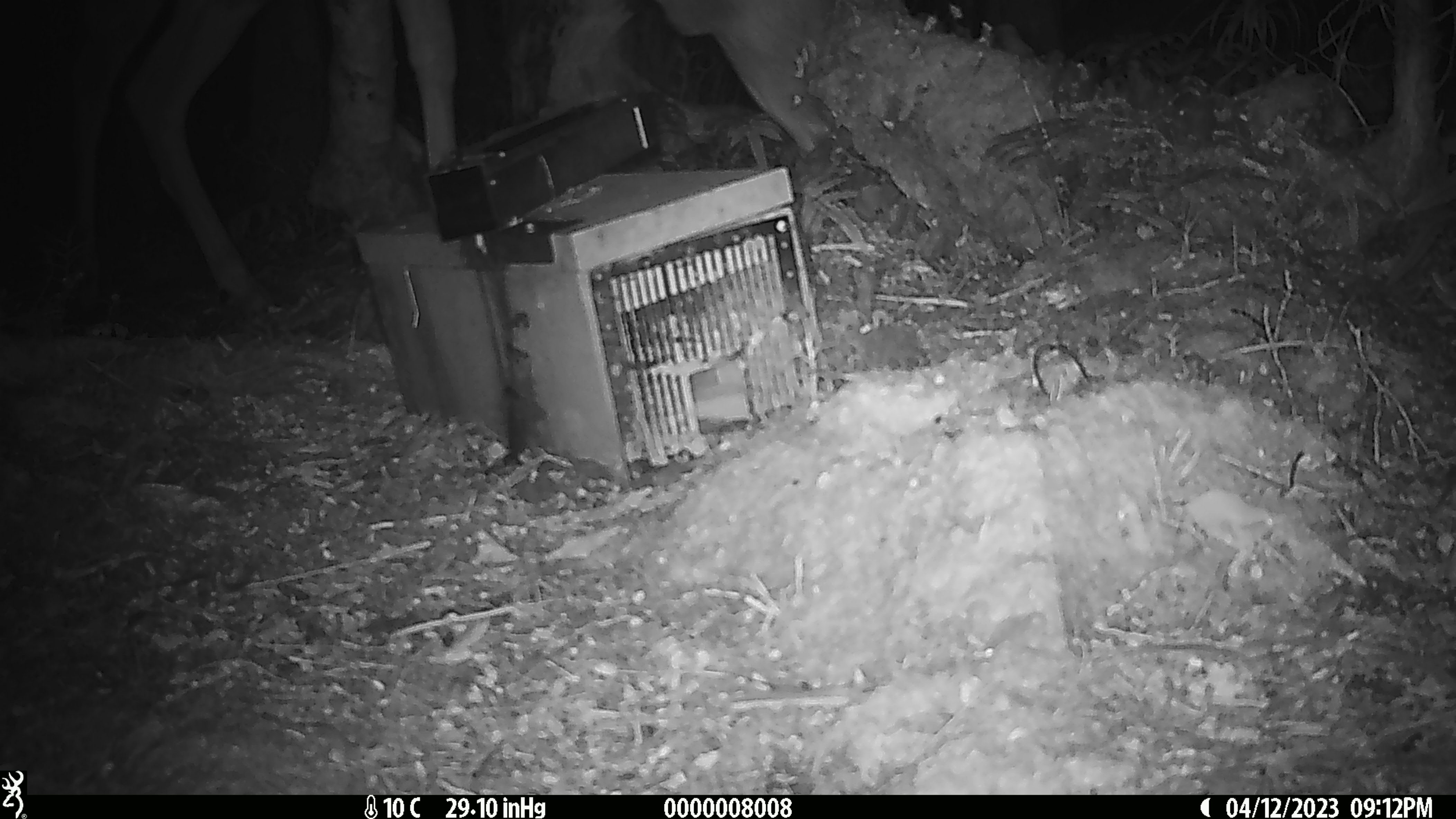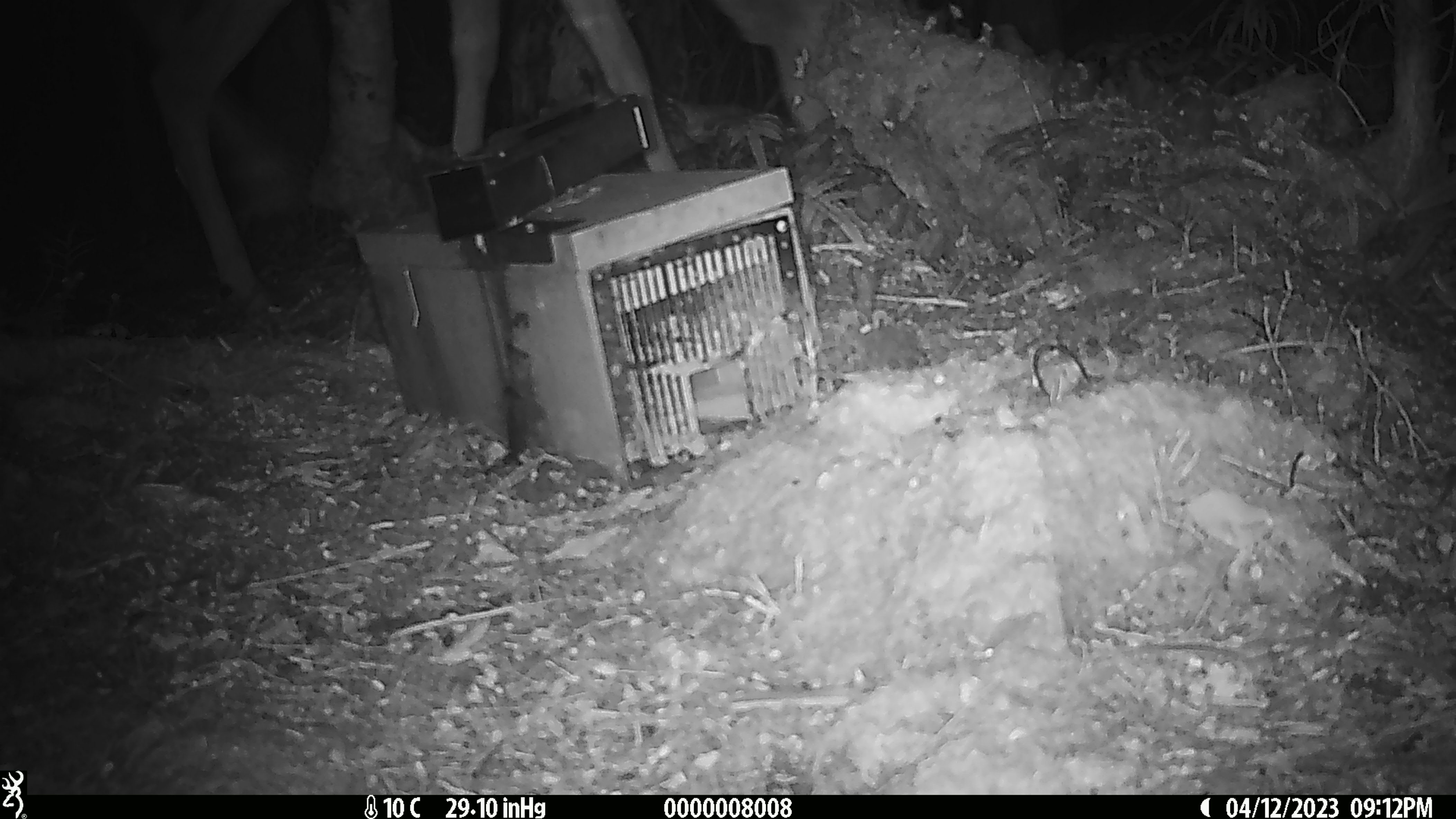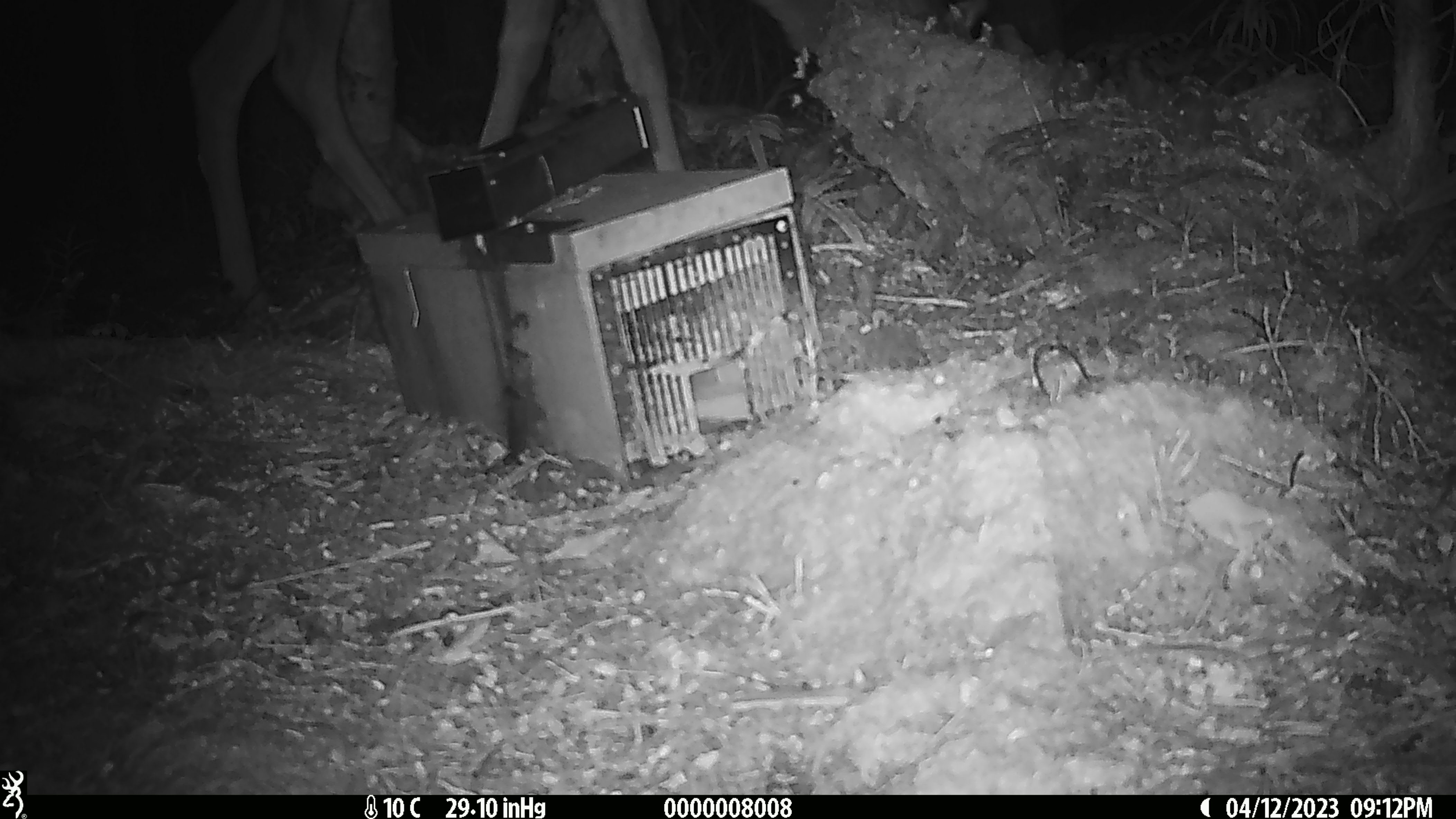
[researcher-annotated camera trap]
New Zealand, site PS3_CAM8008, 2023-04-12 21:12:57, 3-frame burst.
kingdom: Animalia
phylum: Chordata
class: Mammalia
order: Artiodactyla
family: Cervidae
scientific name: Cervidae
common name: deer